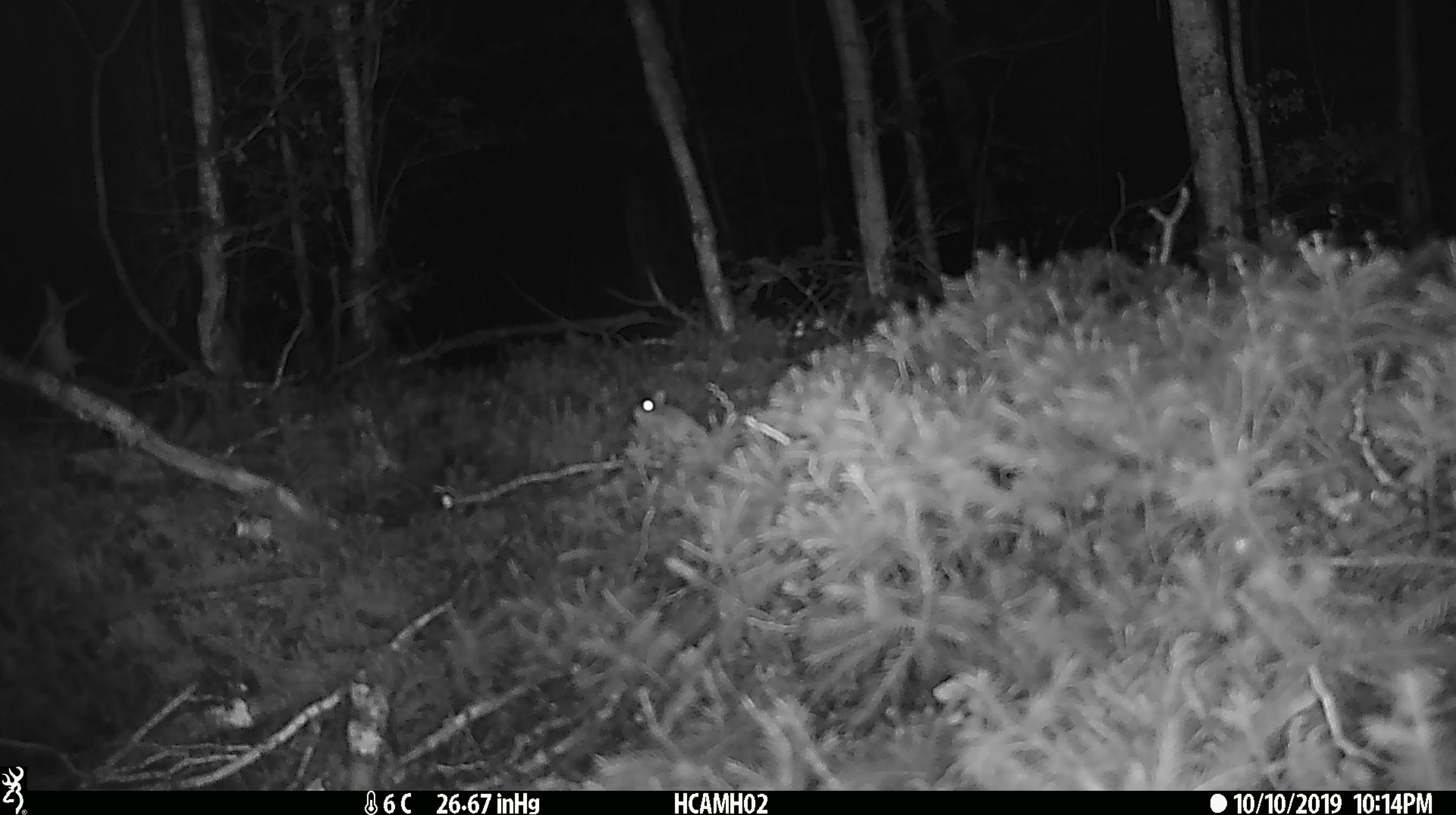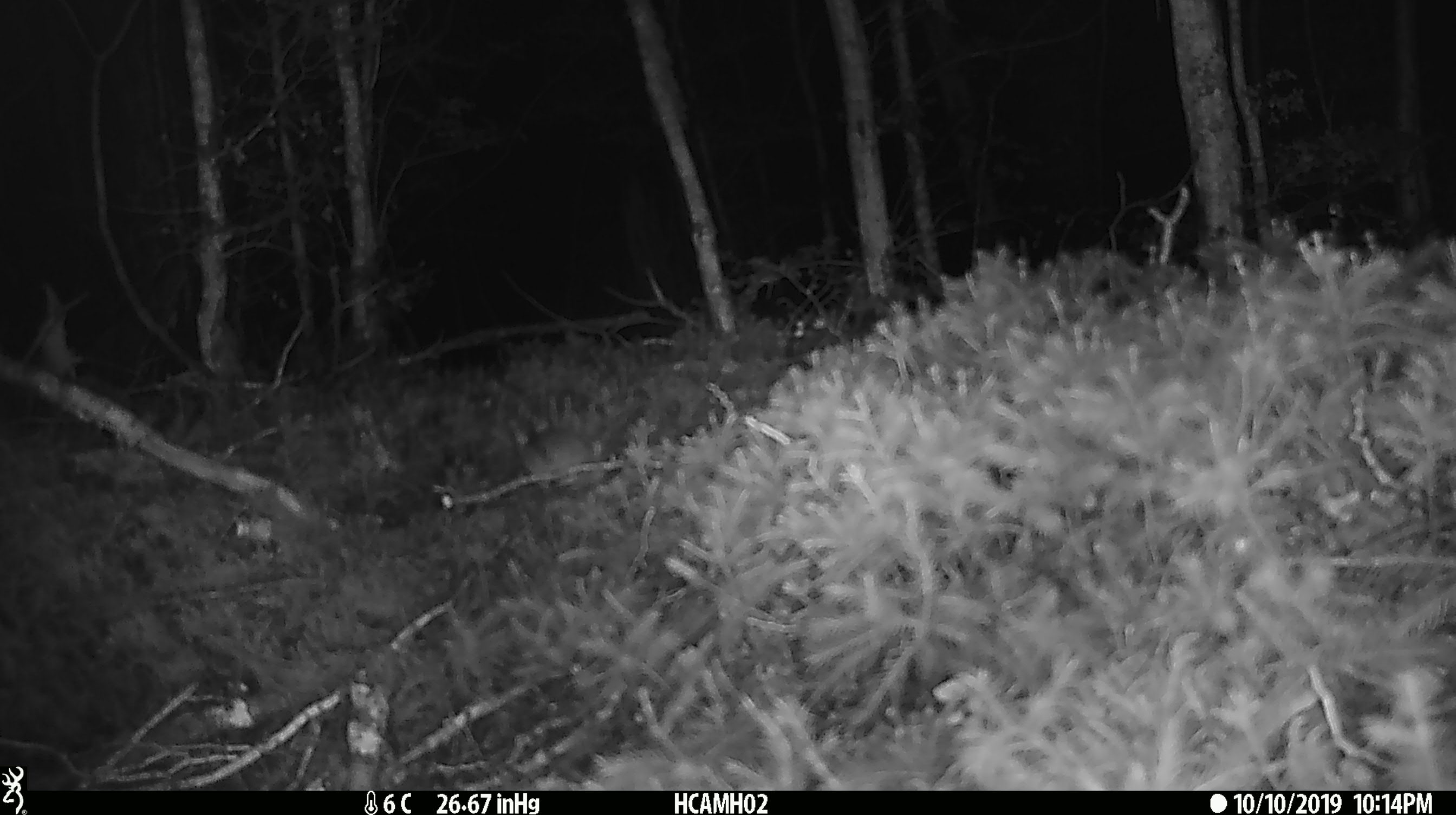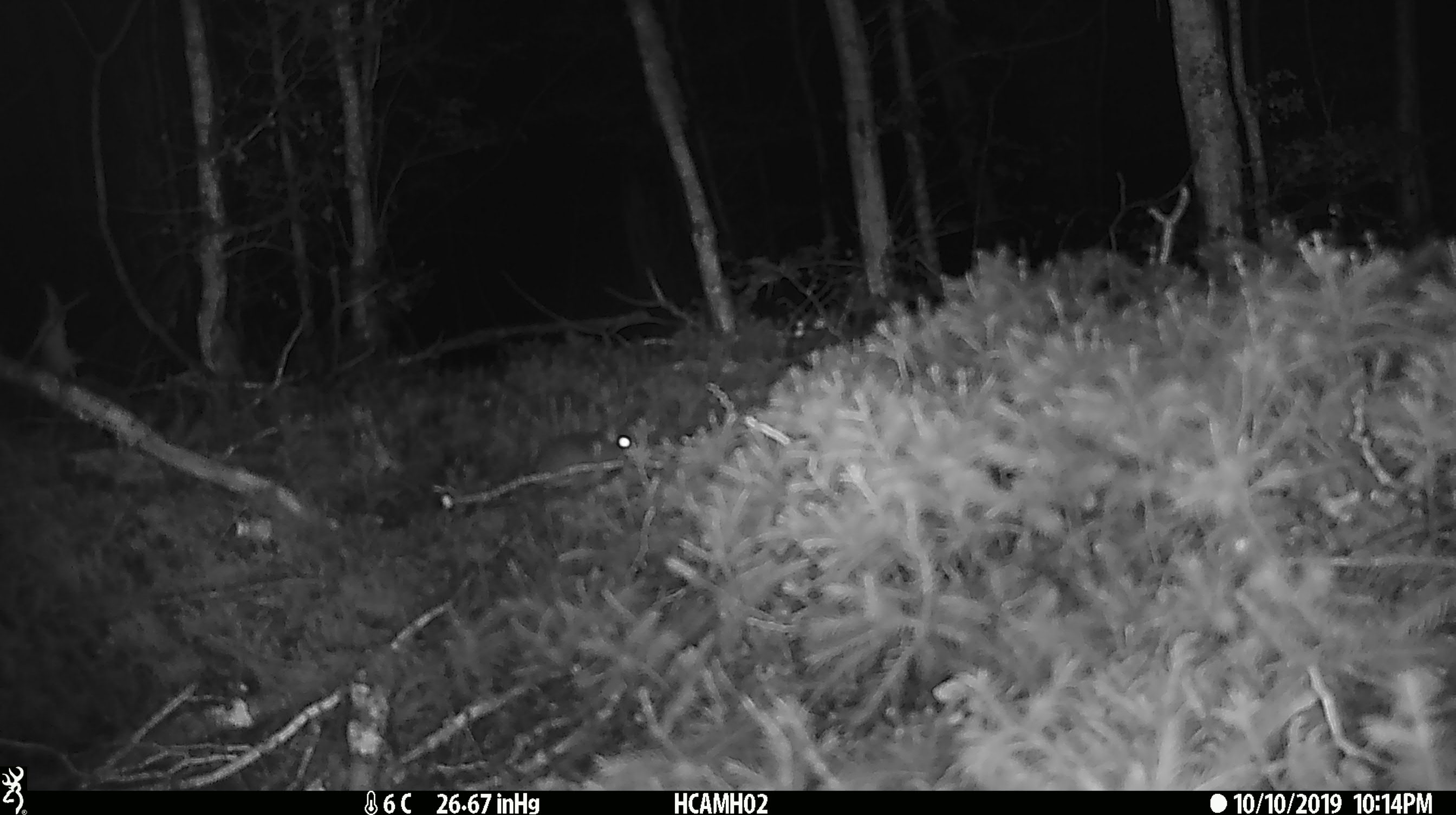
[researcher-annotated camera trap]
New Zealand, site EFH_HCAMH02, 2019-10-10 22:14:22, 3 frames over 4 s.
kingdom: Animalia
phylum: Chordata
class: Mammalia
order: Rodentia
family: Muridae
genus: Mus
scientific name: Mus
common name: mouse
Mouse (Mus).